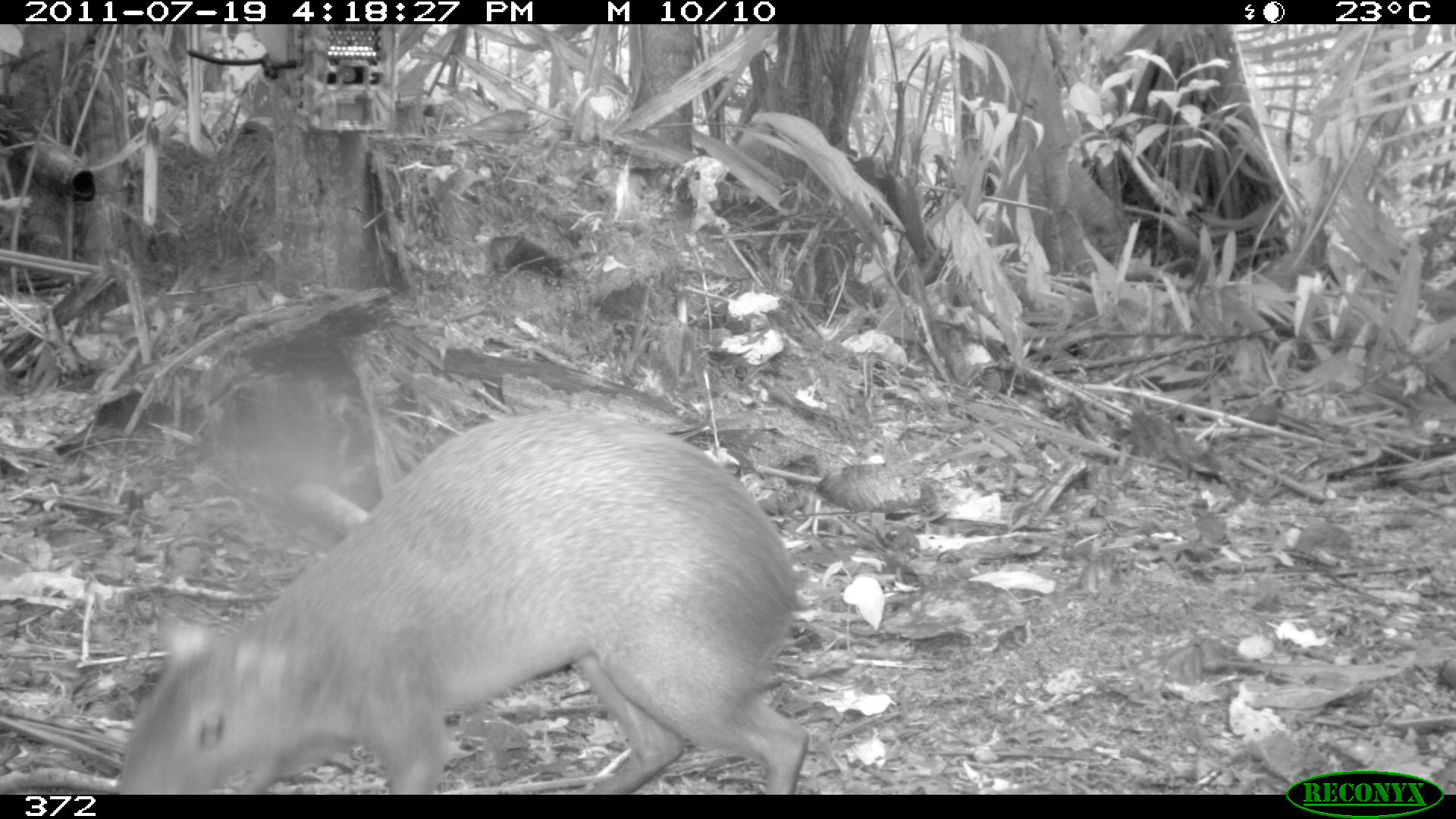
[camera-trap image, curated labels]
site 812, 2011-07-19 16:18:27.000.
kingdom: Animalia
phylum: Chordata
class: Mammalia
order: Rodentia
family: Dasyproctidae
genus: Dasyprocta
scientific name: Dasyprocta punctata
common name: central american agouti